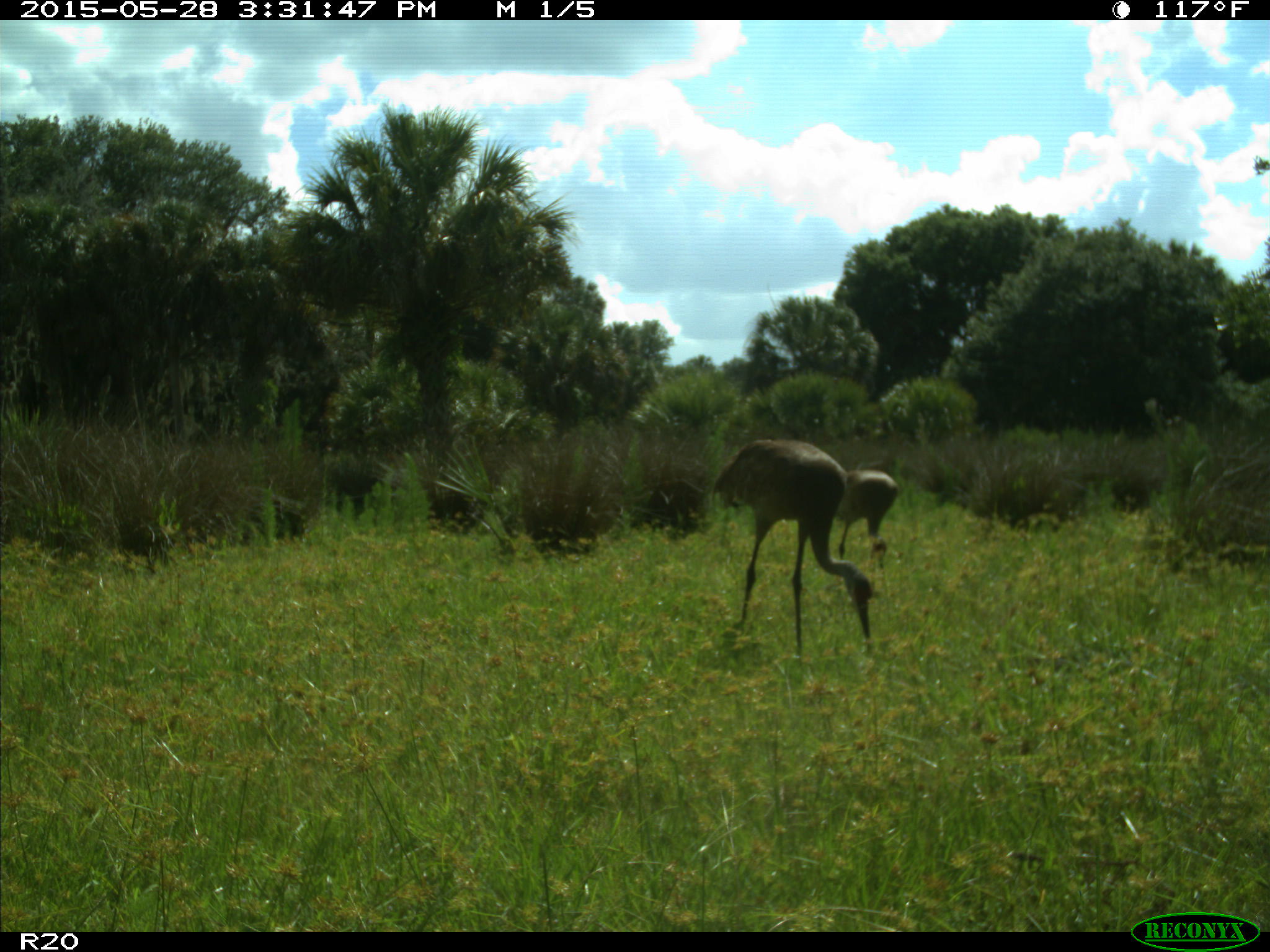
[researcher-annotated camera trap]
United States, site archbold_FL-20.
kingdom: Animalia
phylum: Chordata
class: Aves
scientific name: Aves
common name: birds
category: unidentified bird